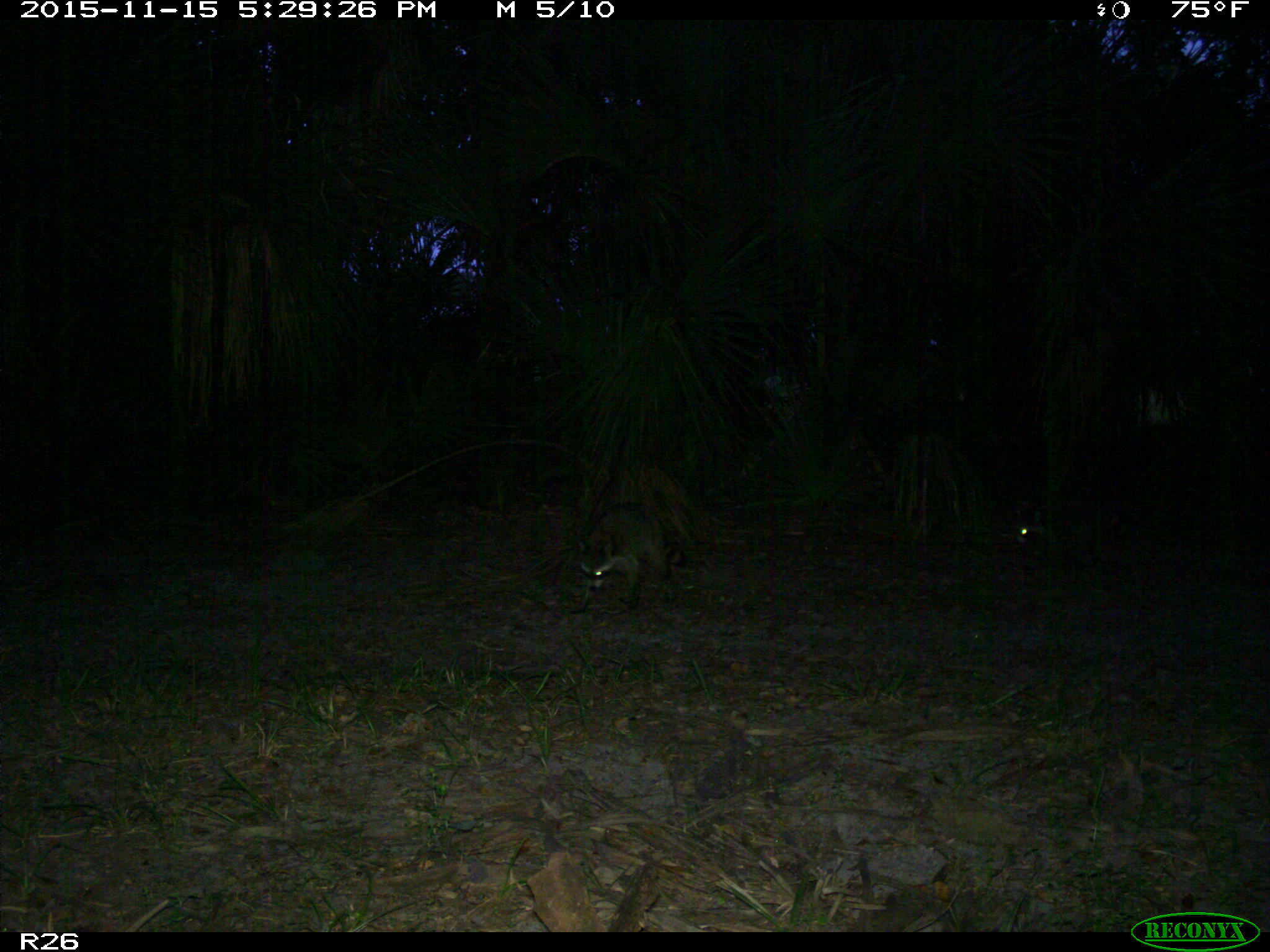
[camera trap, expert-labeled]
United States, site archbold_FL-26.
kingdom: Animalia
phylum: Chordata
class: Mammalia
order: Carnivora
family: Procyonidae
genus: Procyon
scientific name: Procyon lotor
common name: common raccoon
Procyon lotor (common raccoon).